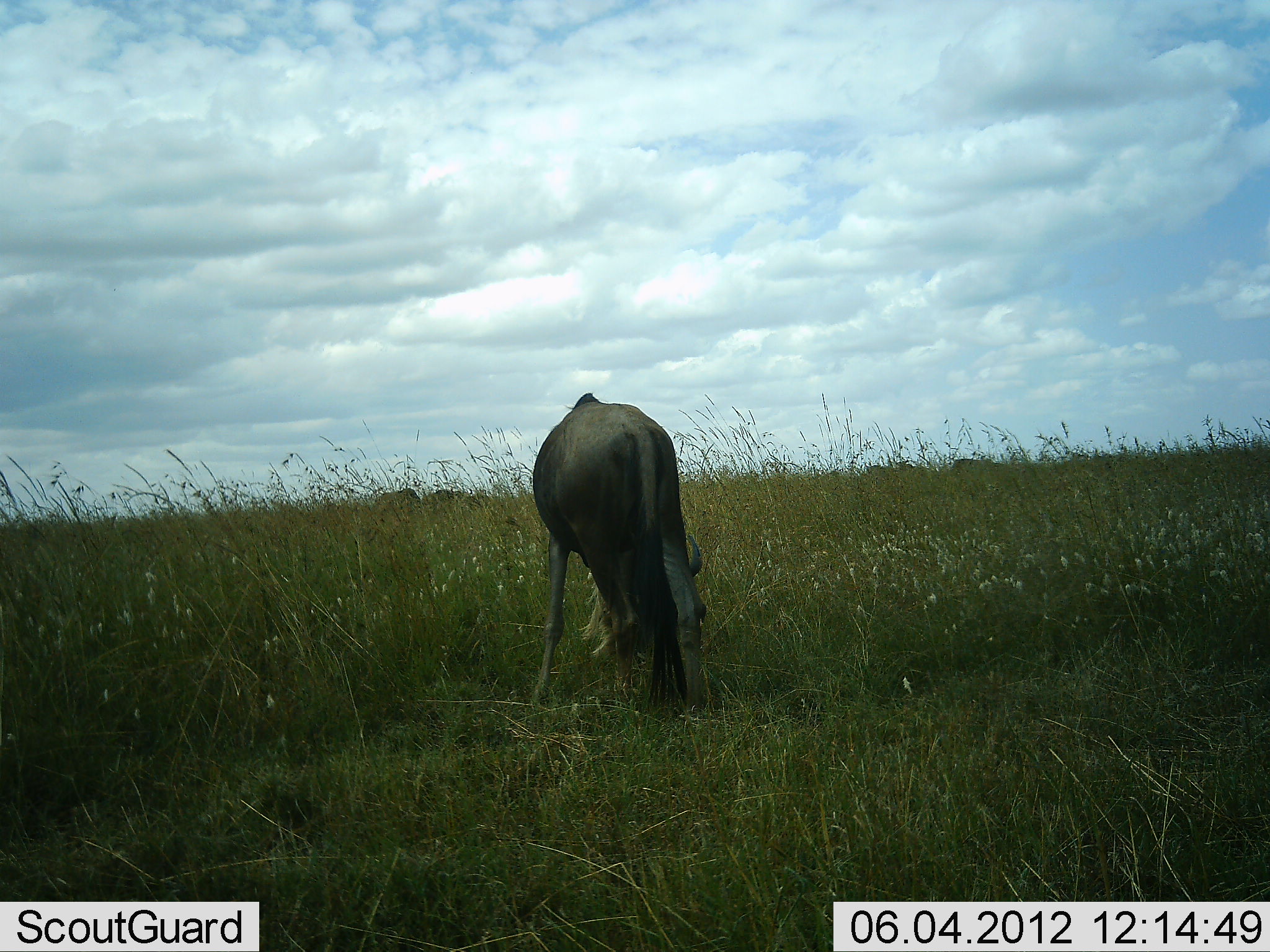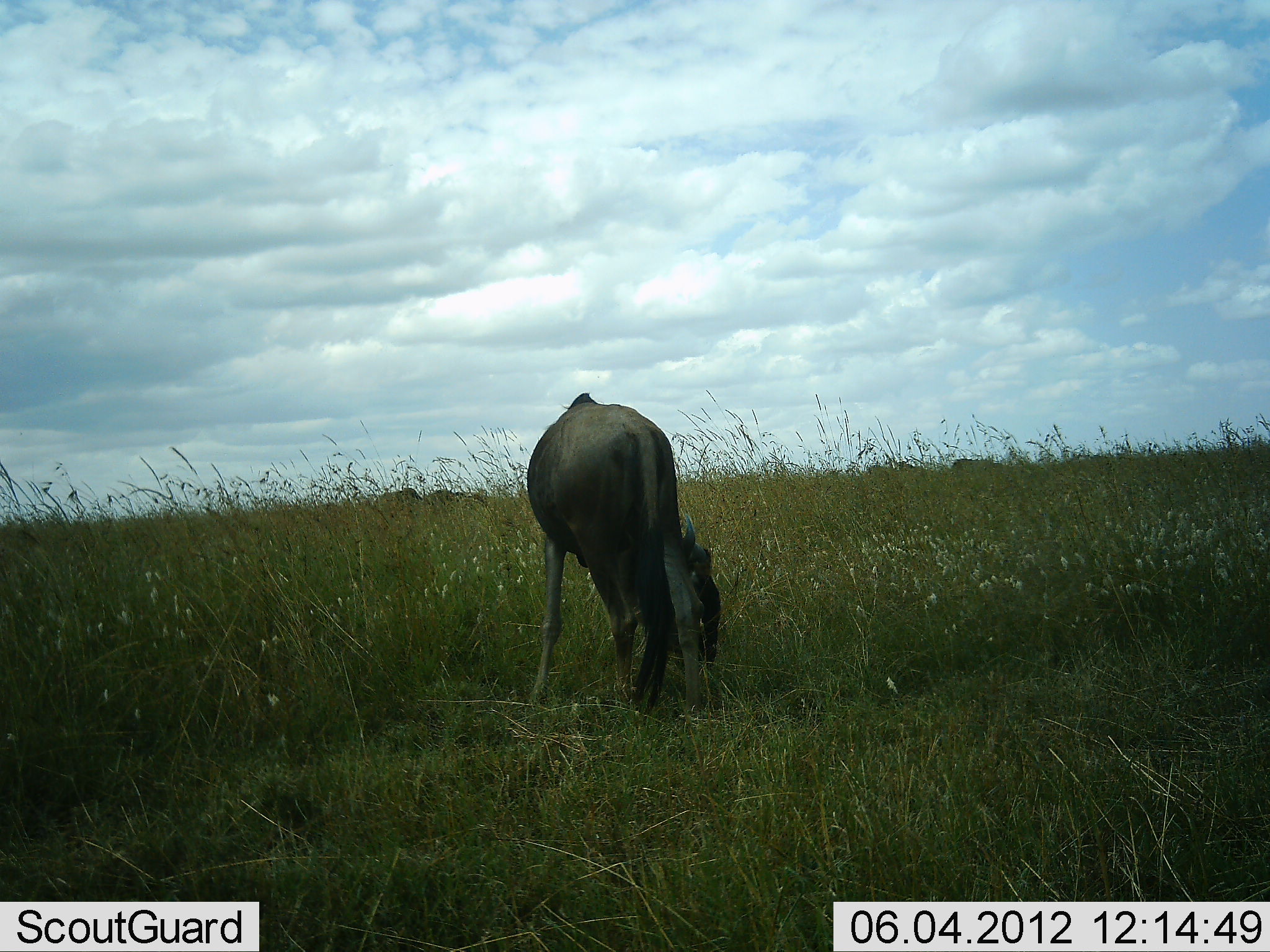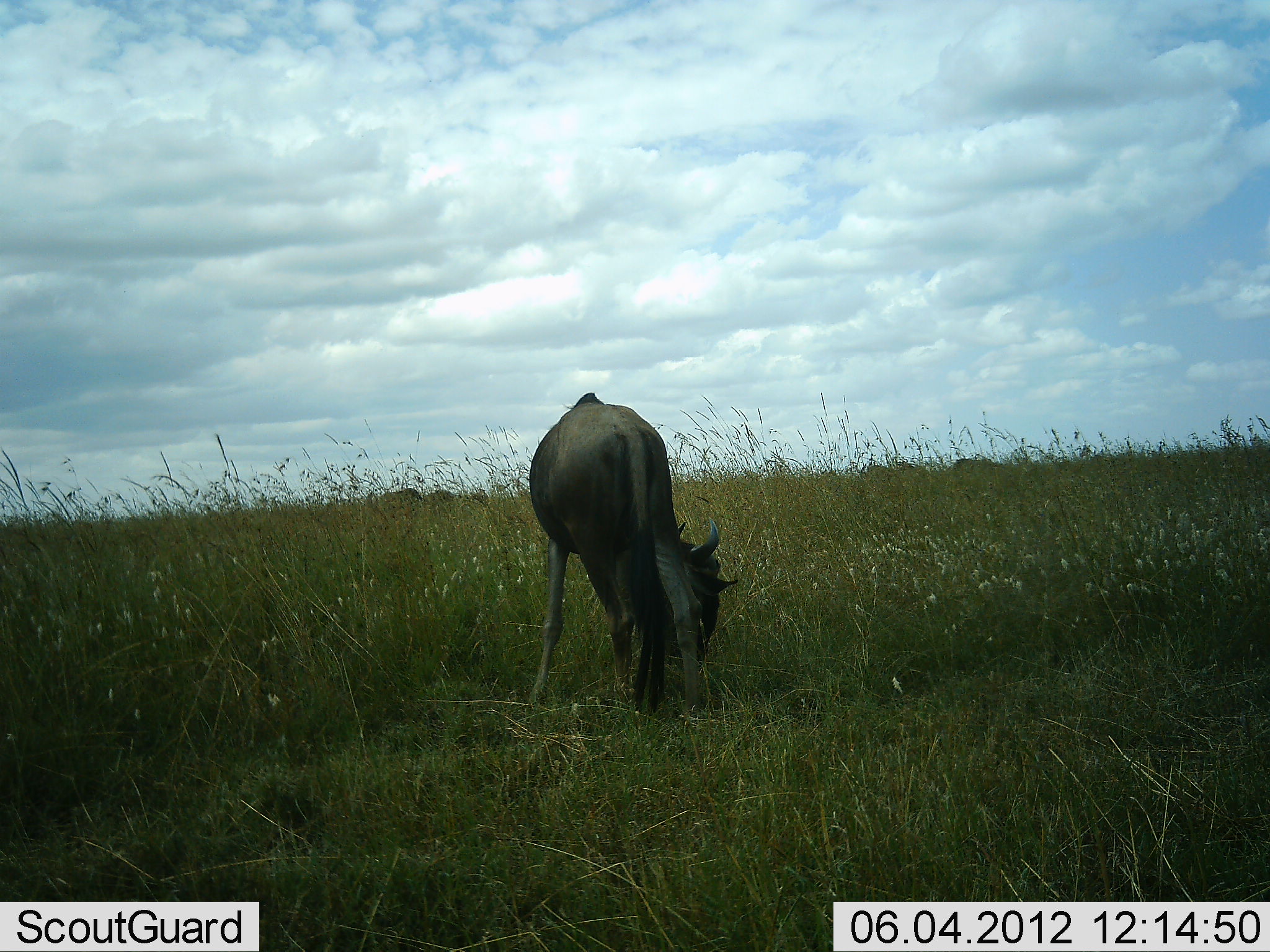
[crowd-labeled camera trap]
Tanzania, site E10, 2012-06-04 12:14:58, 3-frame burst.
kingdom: Animalia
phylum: Chordata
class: Mammalia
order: Artiodactyla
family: Bovidae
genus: Connochaetes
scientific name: Connochaetes taurinus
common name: blue wildebeest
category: wildebeest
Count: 1.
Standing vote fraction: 30%.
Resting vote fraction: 0%.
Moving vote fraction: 0%.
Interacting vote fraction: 0%.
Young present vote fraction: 0%.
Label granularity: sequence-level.